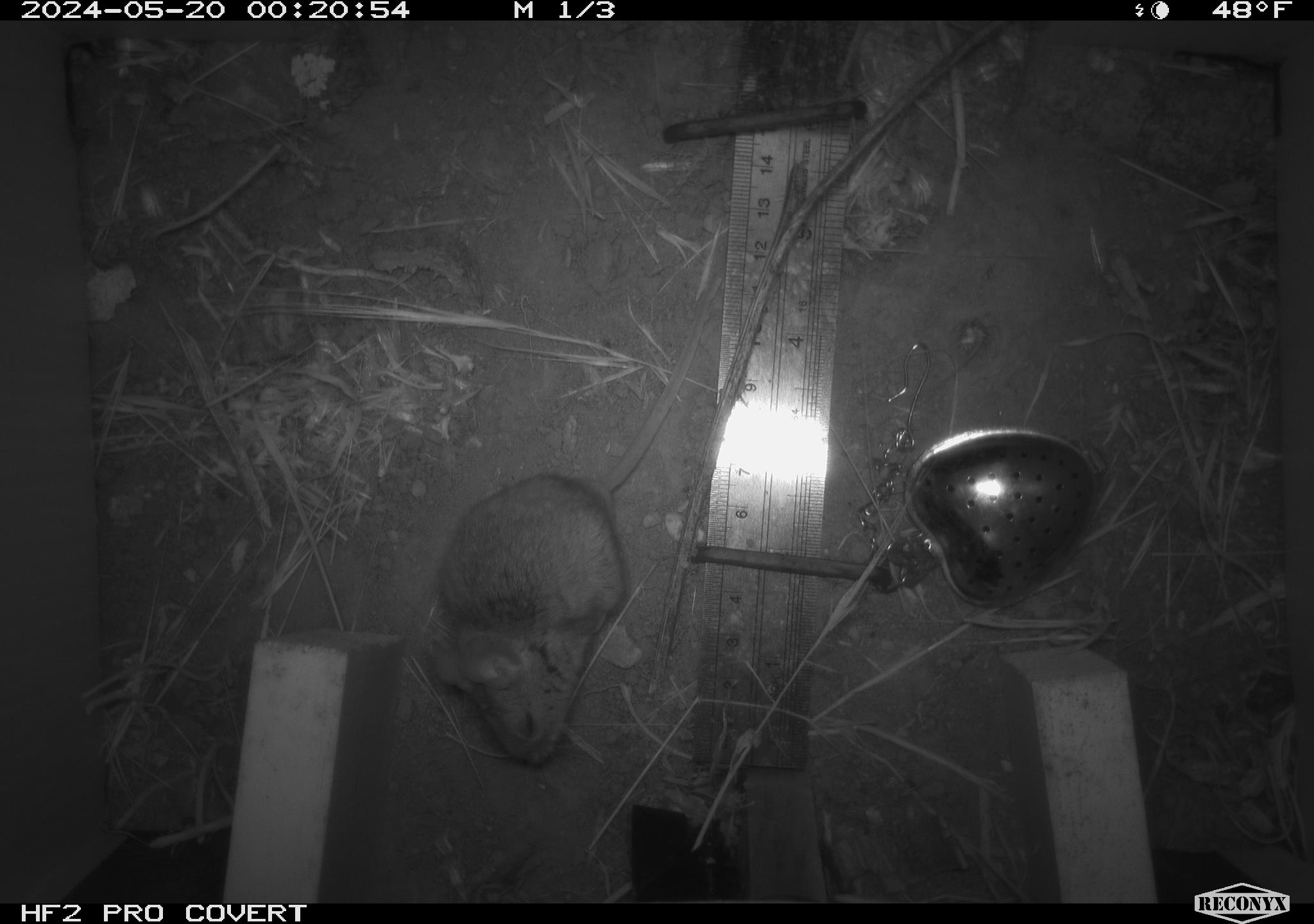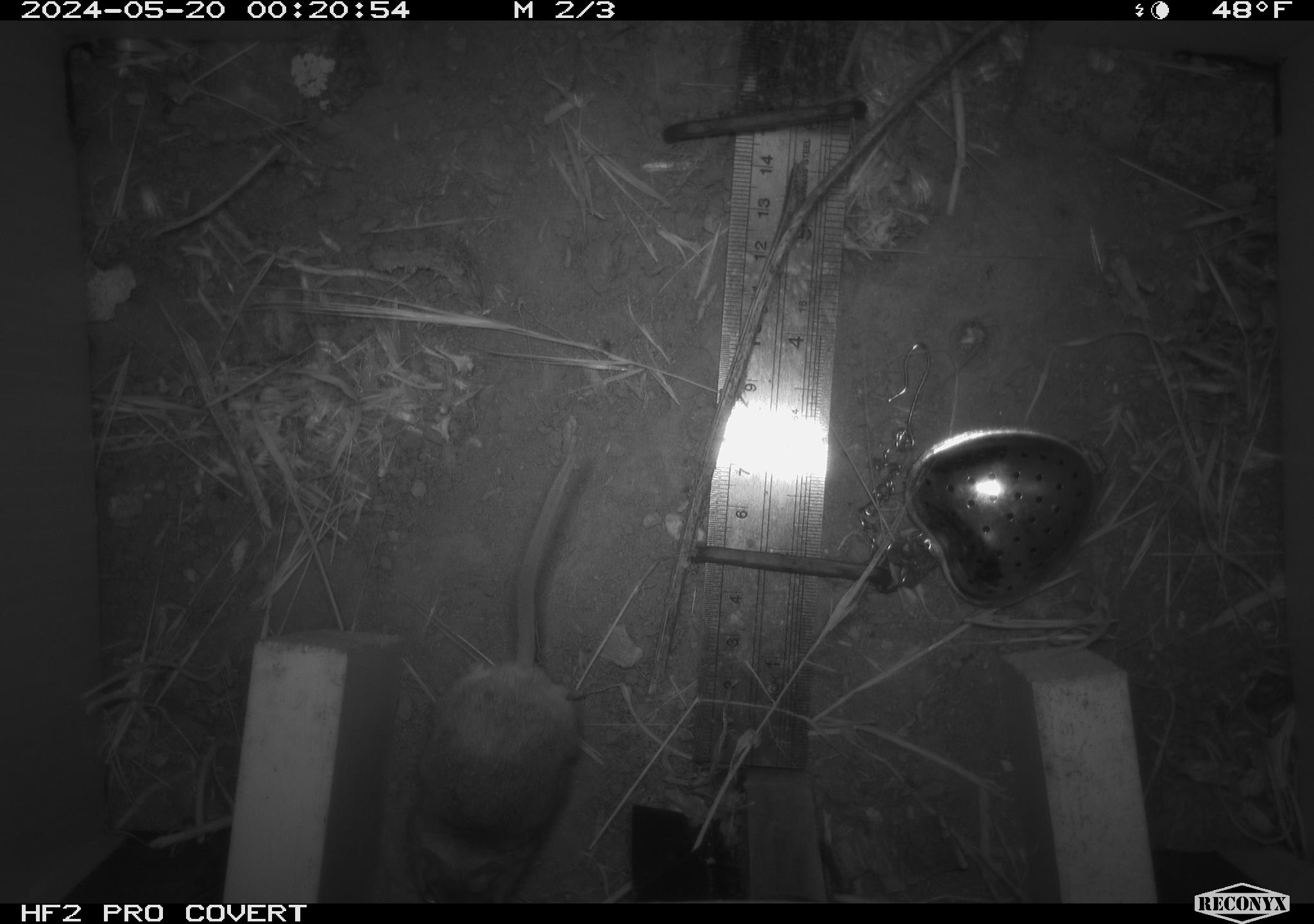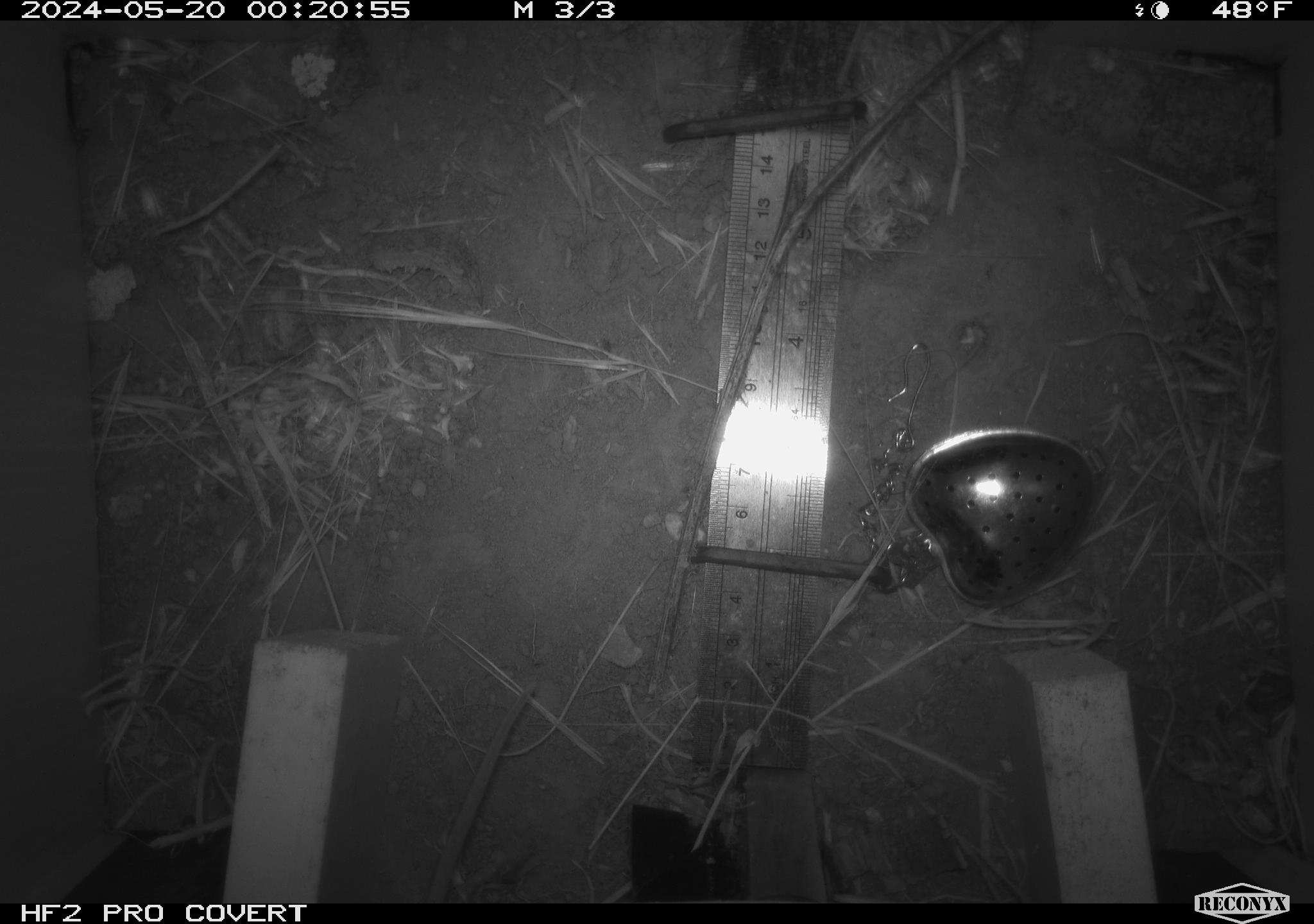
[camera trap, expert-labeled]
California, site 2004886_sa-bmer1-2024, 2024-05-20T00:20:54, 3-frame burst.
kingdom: Animalia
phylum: Chordata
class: Mammalia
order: Rodentia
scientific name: Rodentia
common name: mouse species